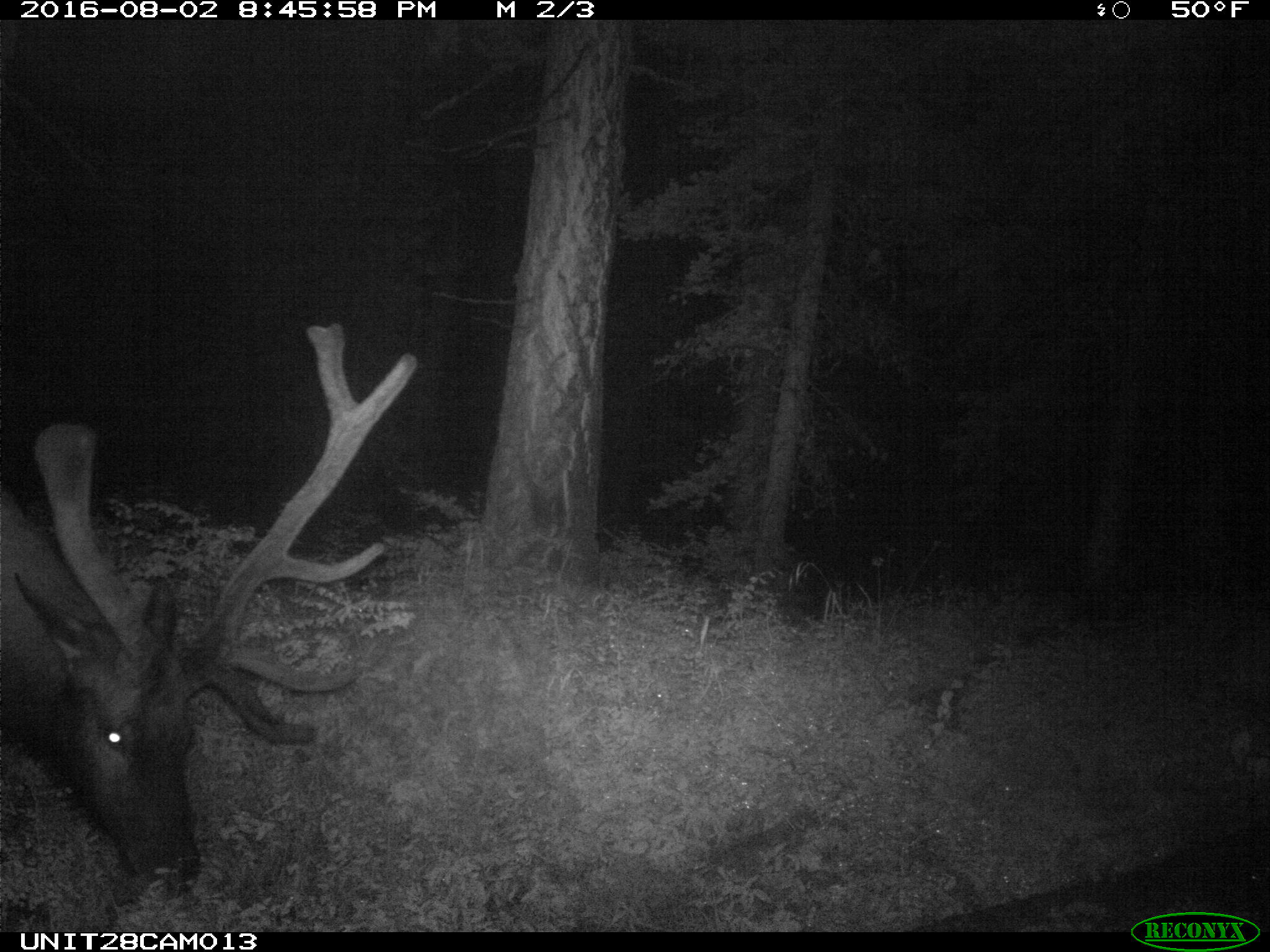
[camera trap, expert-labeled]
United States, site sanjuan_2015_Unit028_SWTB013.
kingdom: Animalia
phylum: Chordata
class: Mammalia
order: Artiodactyla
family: Cervidae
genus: Cervus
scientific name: Cervus elaphus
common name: red deer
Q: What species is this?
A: Cervus elaphus (red deer).